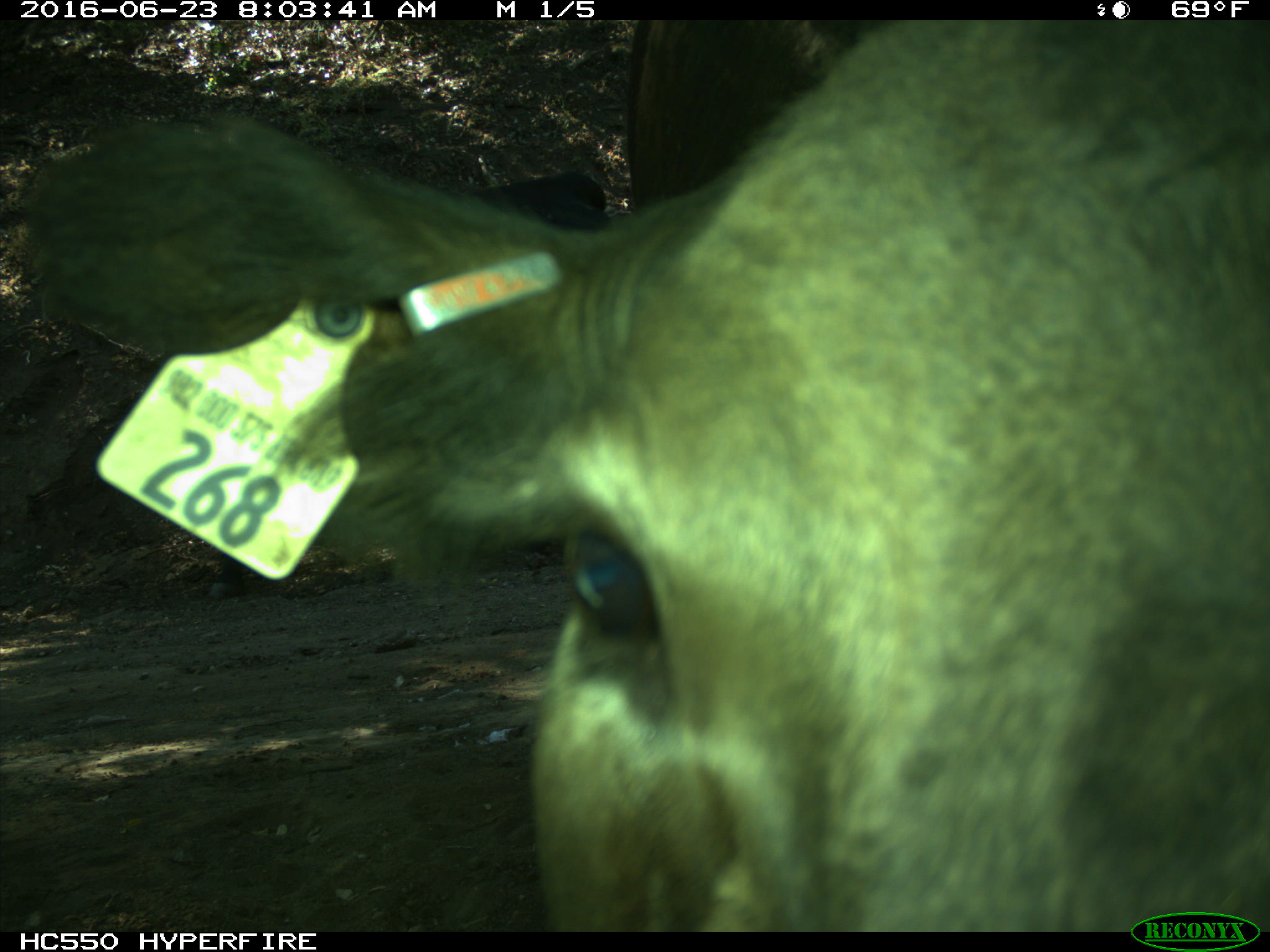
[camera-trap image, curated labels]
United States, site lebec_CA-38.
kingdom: Animalia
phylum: Chordata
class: Mammalia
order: Artiodactyla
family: Bovidae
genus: Bos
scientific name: Bos taurus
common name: domestic cow